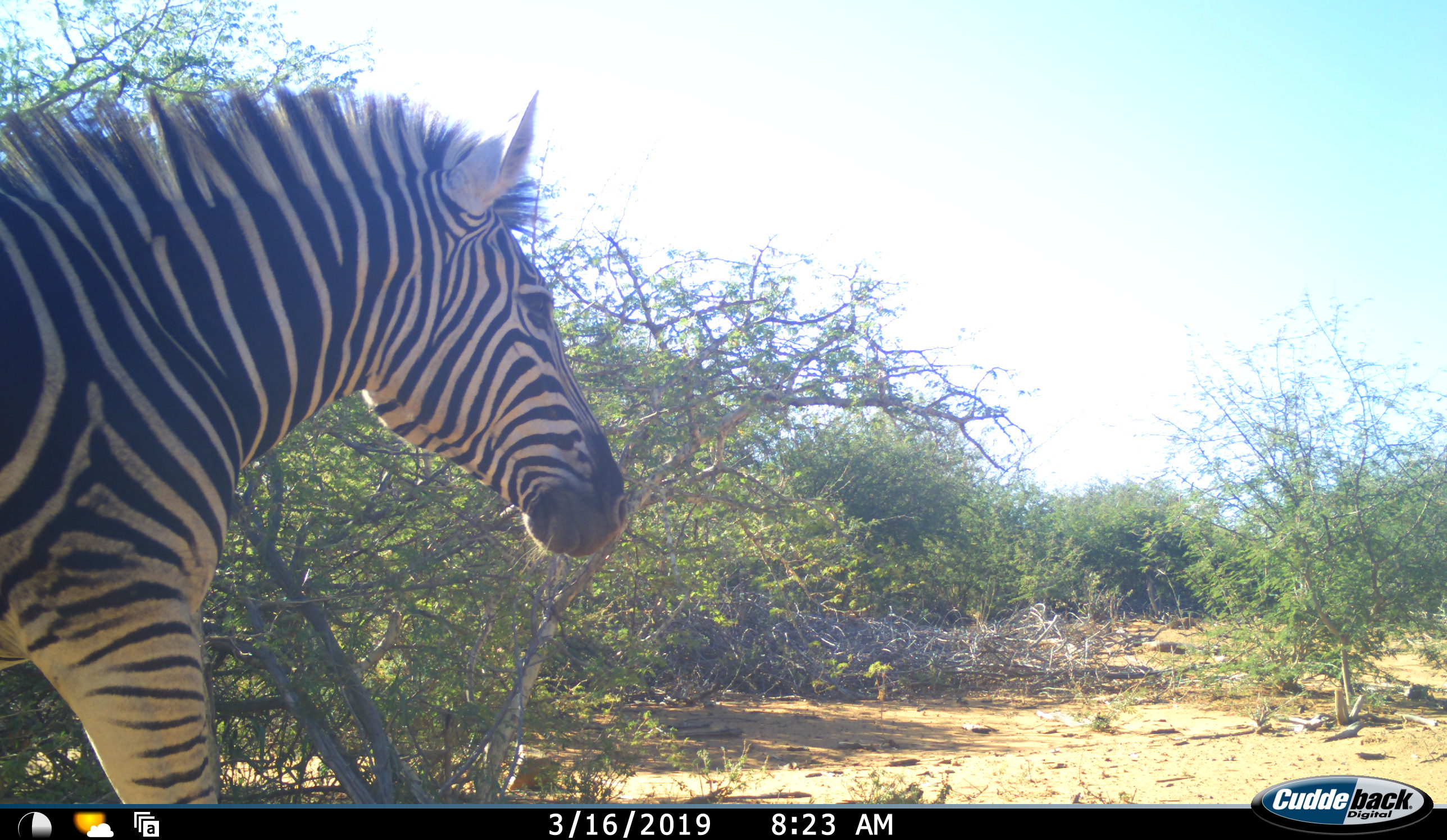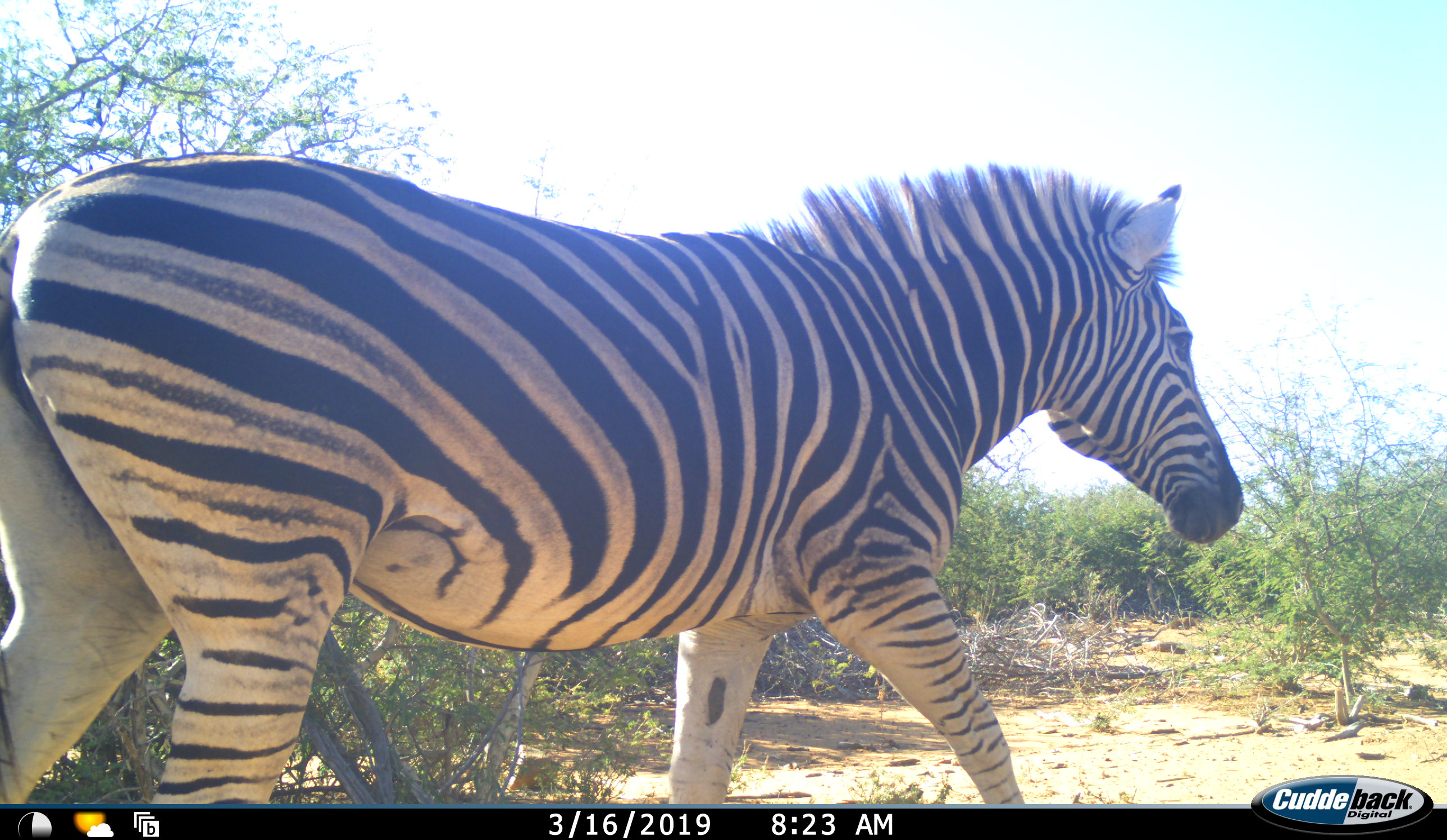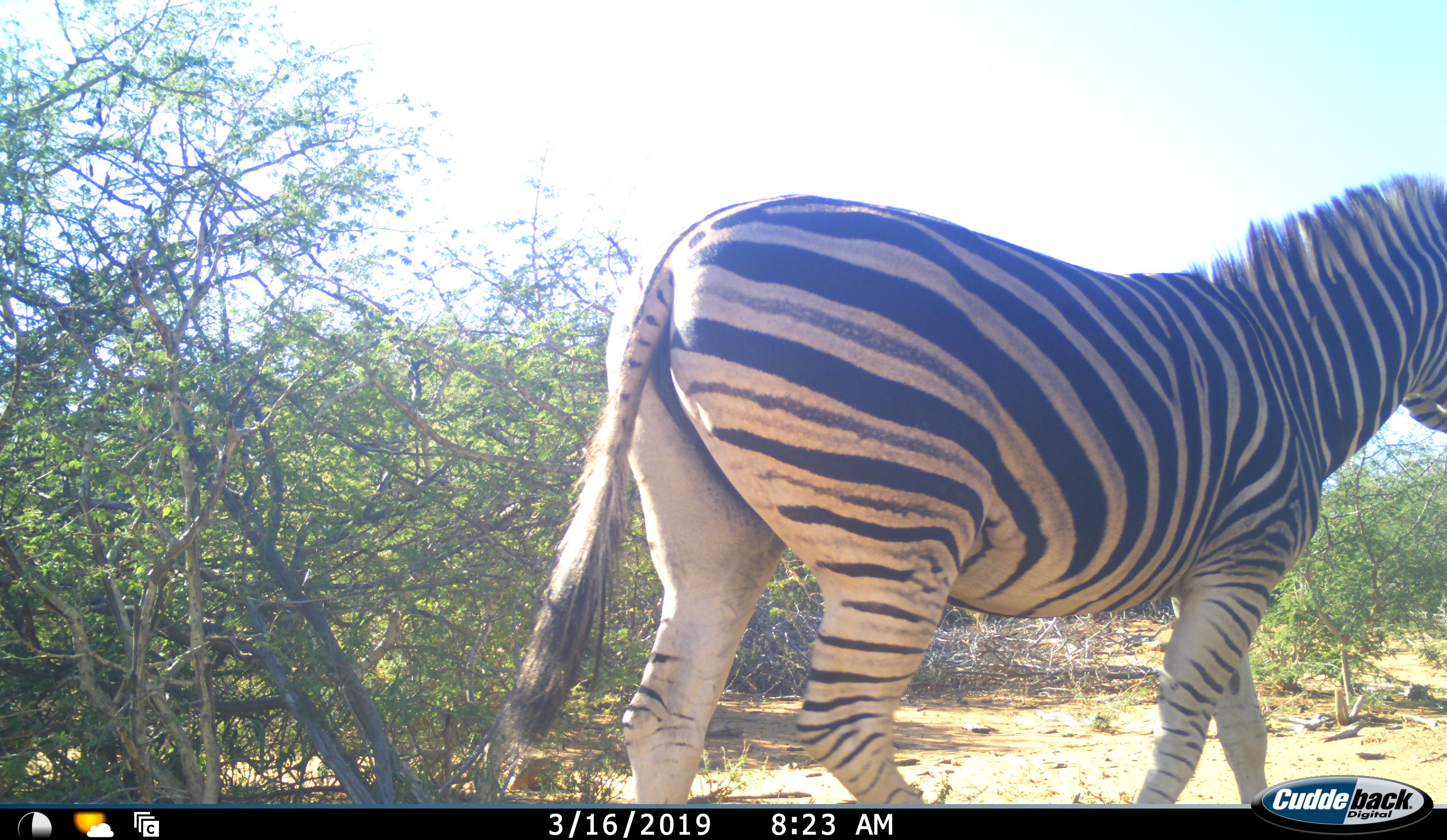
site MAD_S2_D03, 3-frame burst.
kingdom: Animalia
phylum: Chordata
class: Mammalia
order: Perissodactyla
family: Equidae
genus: Equus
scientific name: Equus quagga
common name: plains zebra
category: zebraplains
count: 1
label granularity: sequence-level